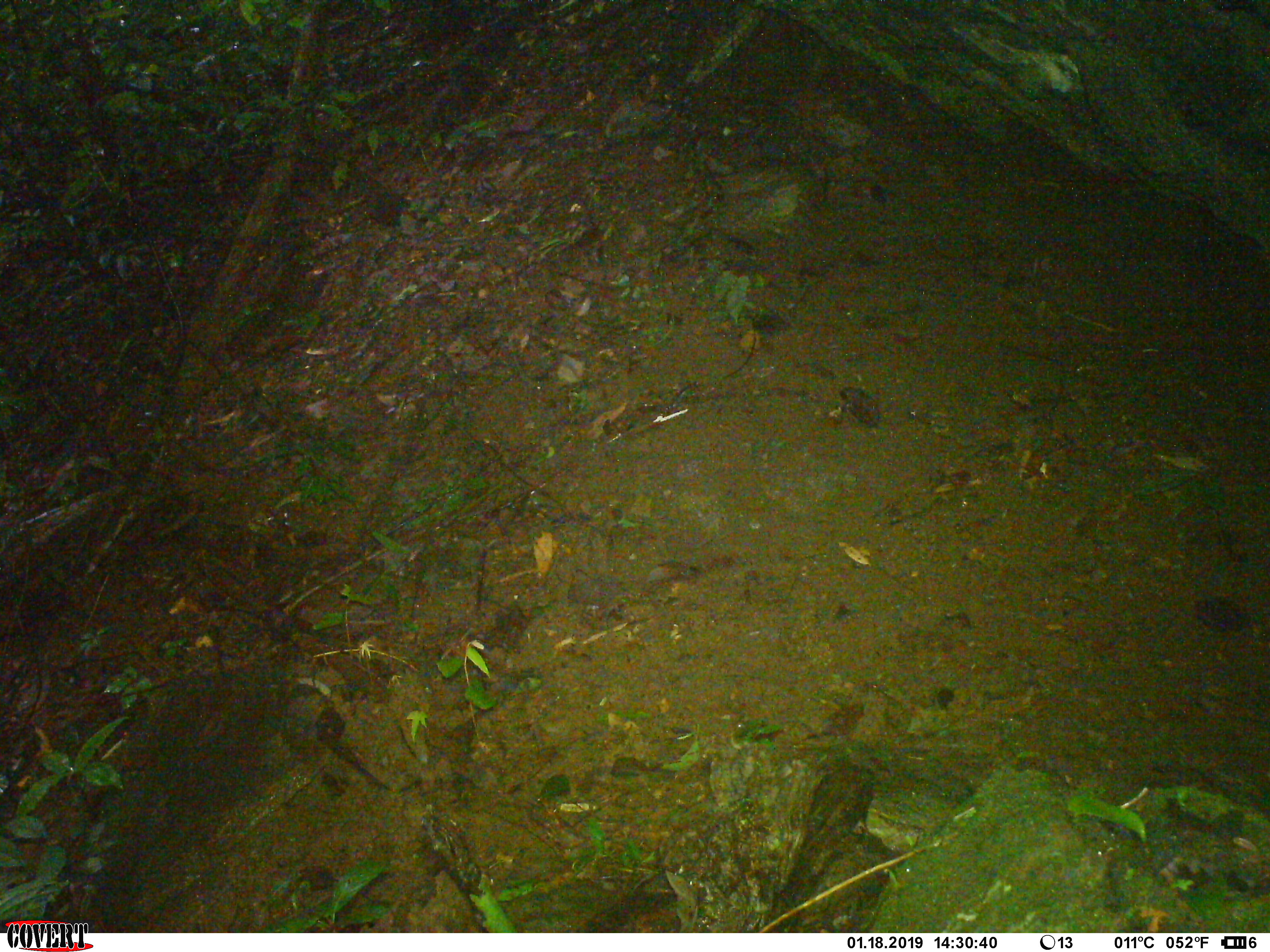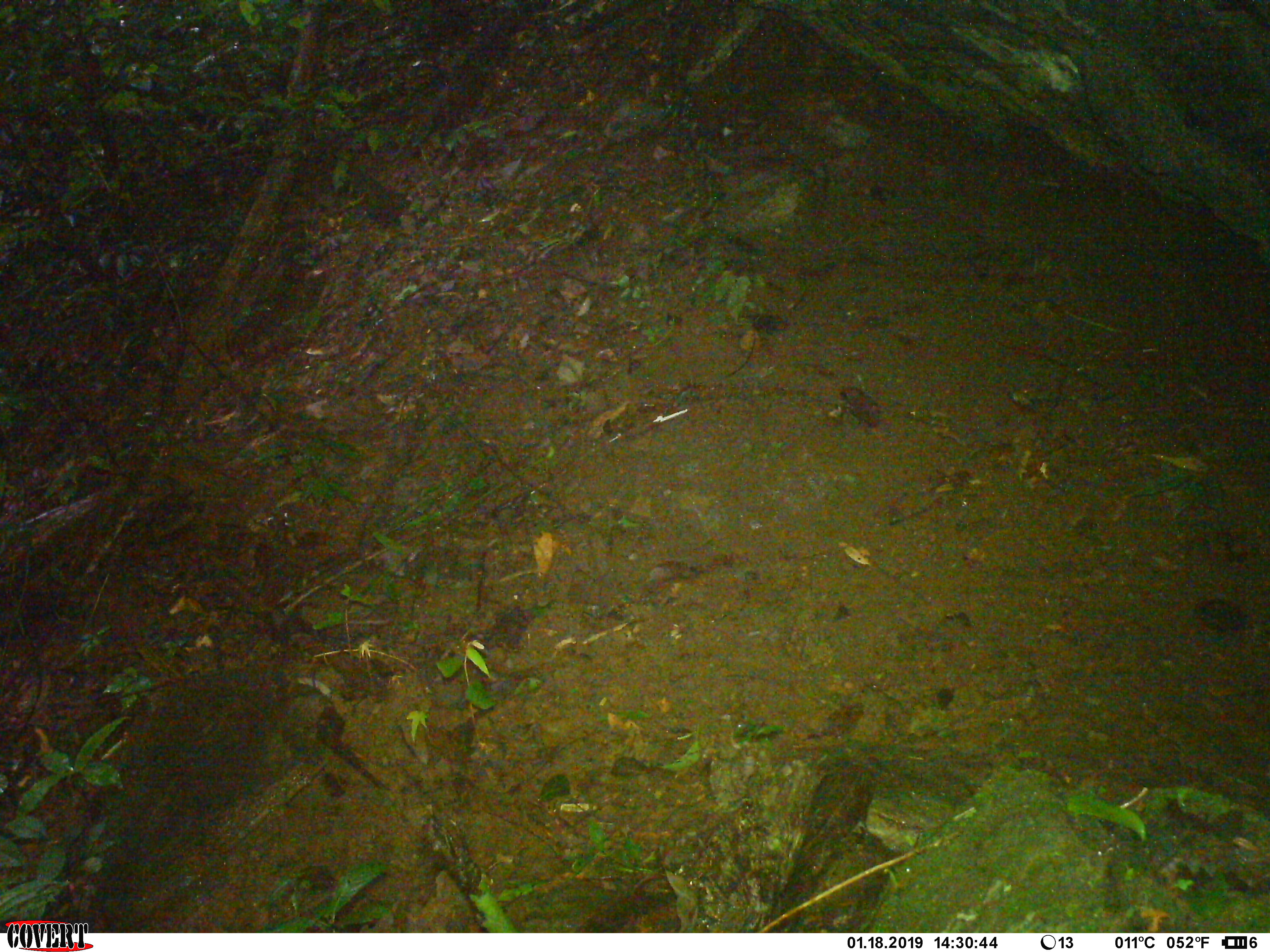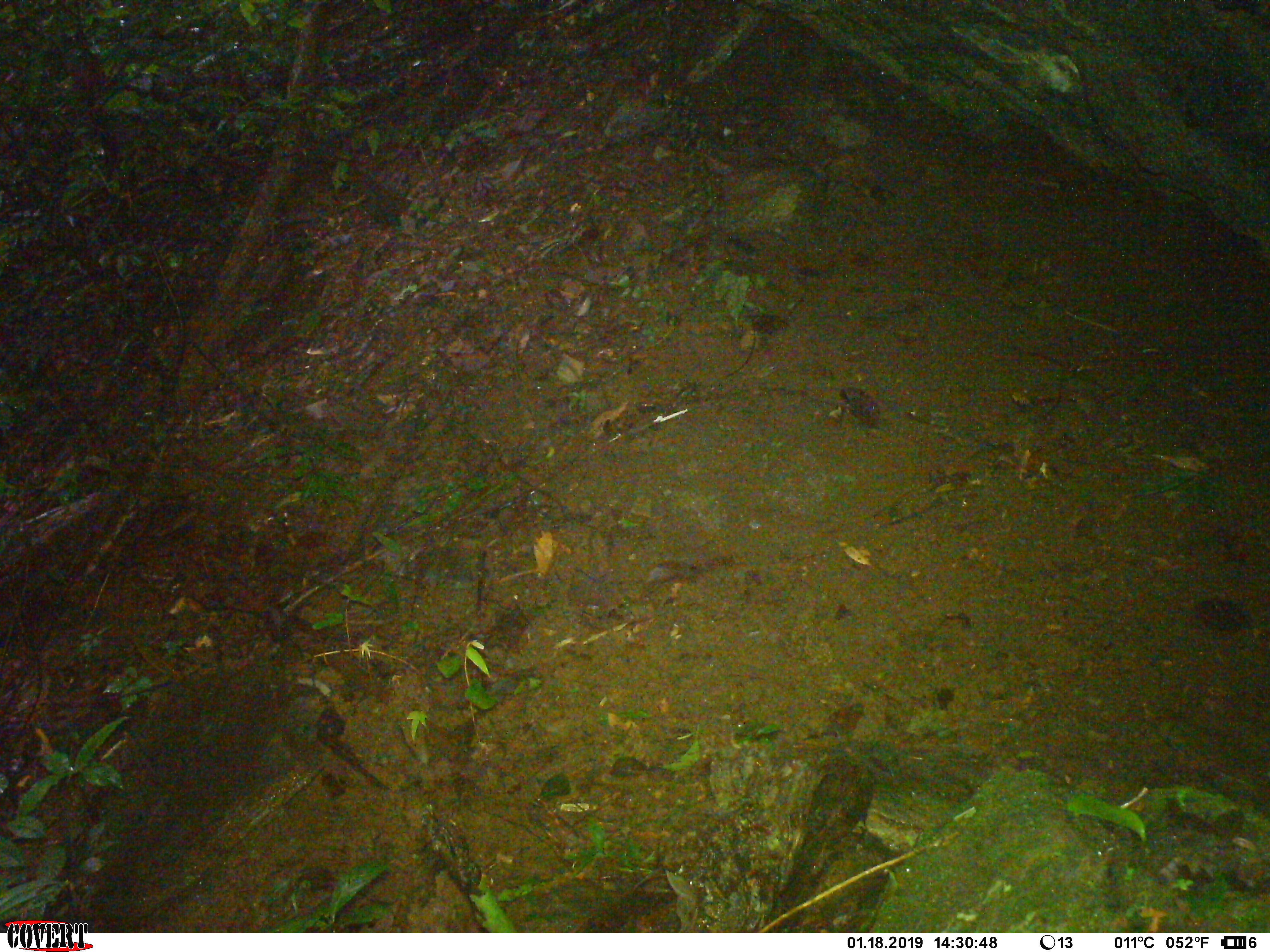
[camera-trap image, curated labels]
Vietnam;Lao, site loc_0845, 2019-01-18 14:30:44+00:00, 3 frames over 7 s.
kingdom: Animalia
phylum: Chordata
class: Mammalia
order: Primates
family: Cercopithecidae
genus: Macaca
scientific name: Macaca arctoides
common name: stump-tailed macaque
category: stump tailed macaque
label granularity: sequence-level